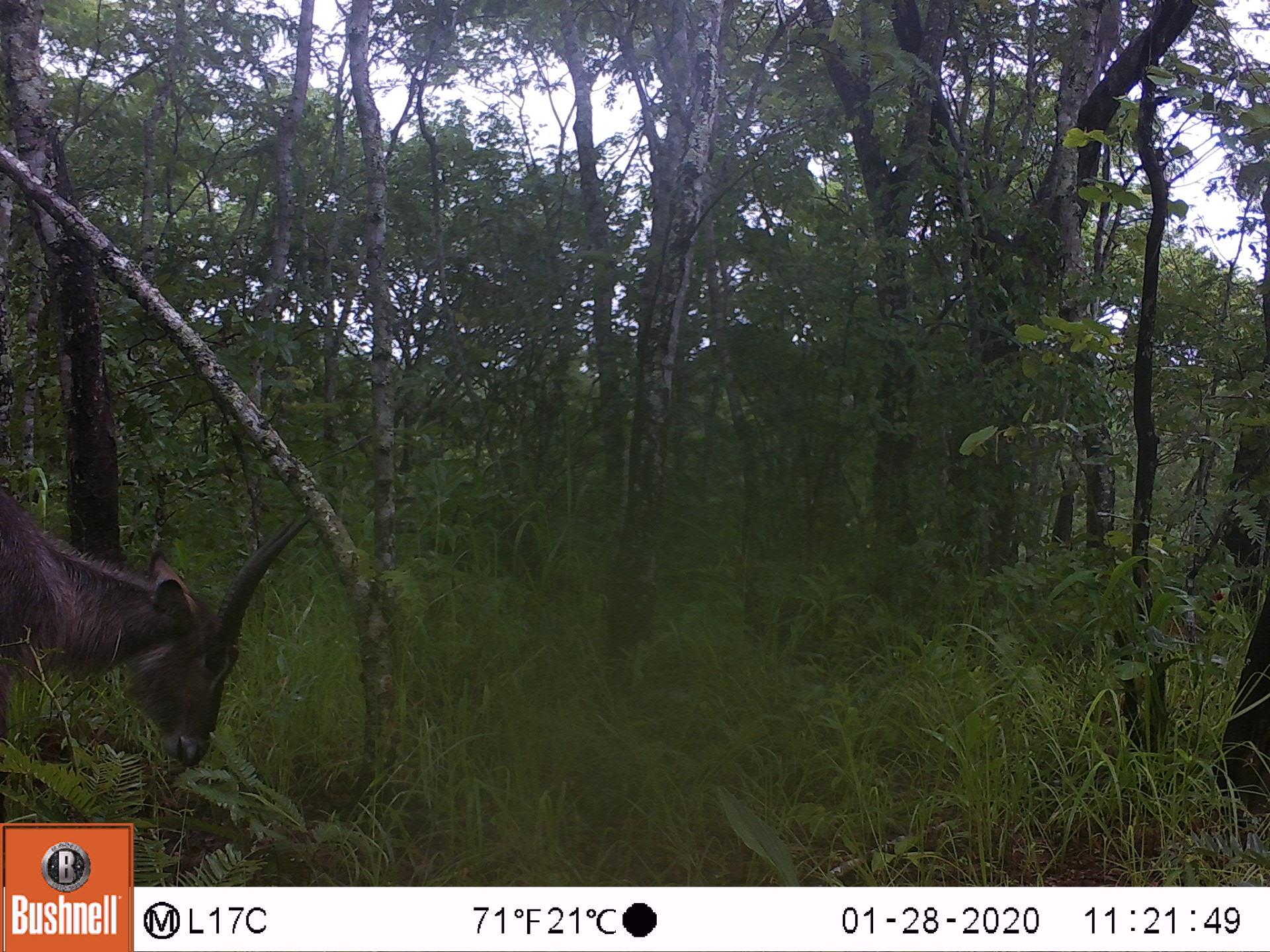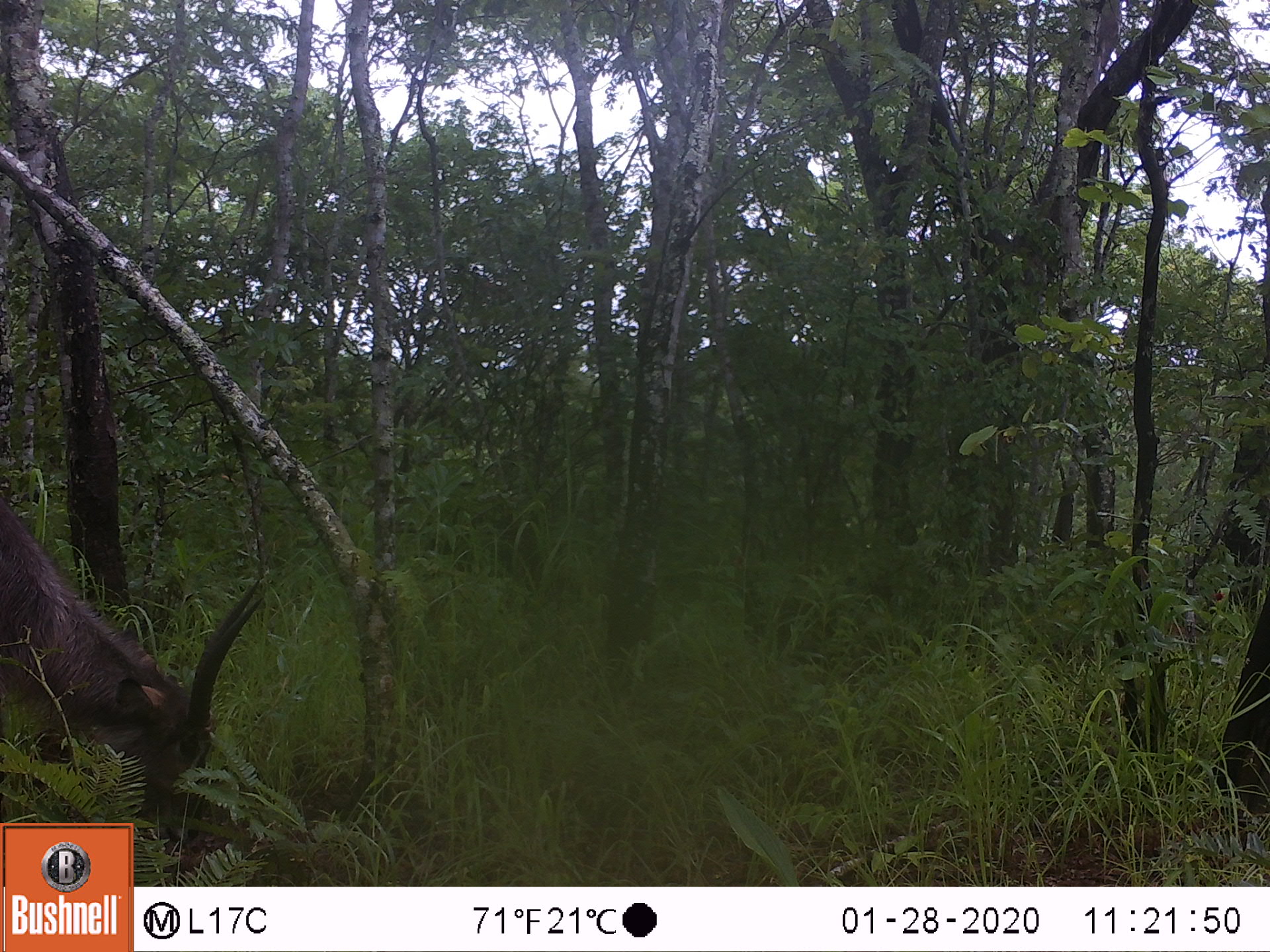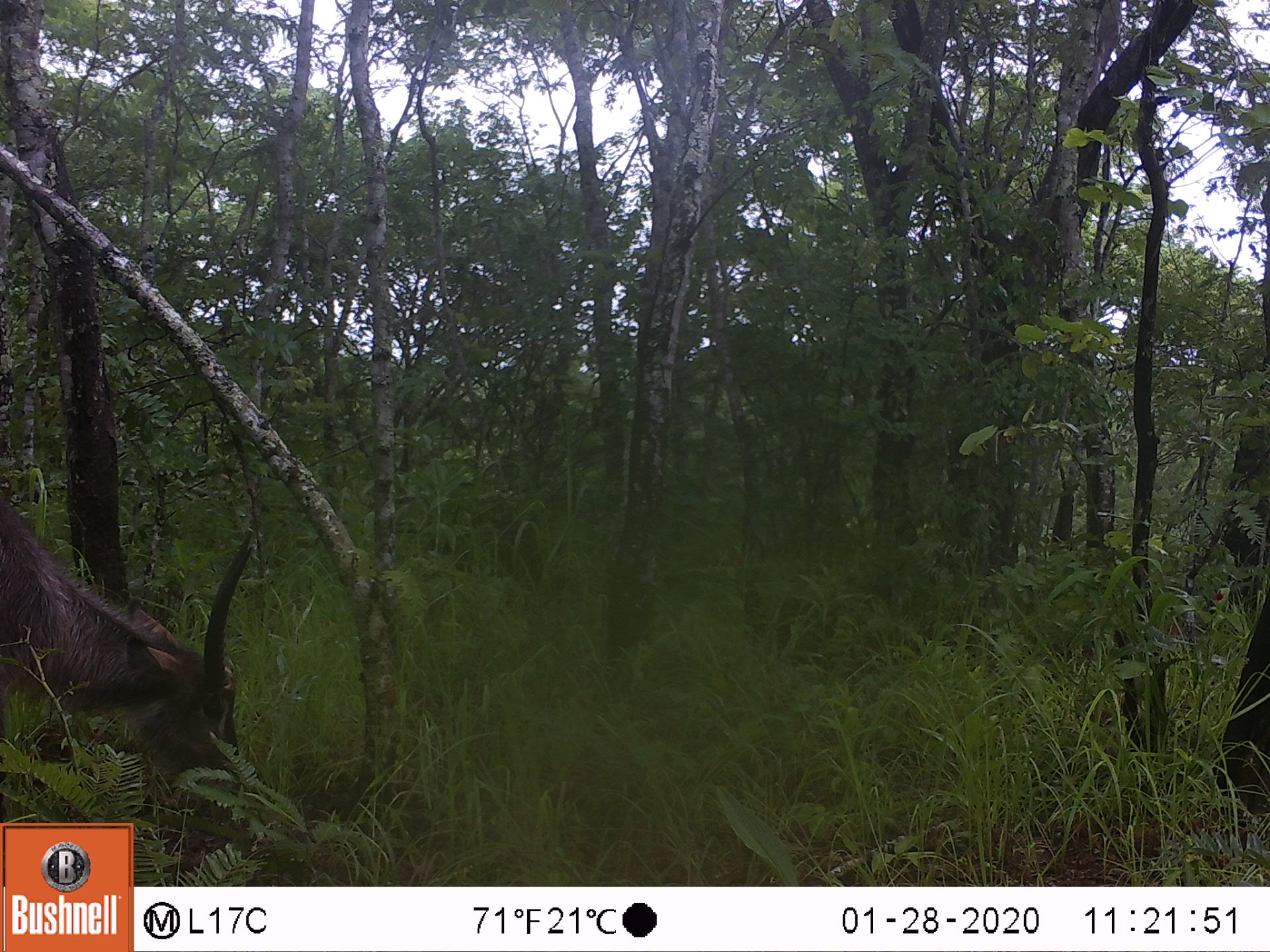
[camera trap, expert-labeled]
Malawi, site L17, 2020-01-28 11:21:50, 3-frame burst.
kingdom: Animalia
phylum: Chordata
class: Mammalia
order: Artiodactyla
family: Bovidae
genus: Kobus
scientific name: Kobus ellipsiprymnus ellipsiprymnus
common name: common waterbuck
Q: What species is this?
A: Common waterbuck (Kobus ellipsiprymnus ellipsiprymnus).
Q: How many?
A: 1.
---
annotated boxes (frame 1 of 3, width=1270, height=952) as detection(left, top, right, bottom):
common waterbuck: detection(2, 508, 315, 774)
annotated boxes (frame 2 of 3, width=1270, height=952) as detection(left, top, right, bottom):
common waterbuck: detection(7, 518, 271, 819)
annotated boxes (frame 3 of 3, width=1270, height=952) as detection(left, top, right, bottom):
common waterbuck: detection(2, 525, 265, 818)